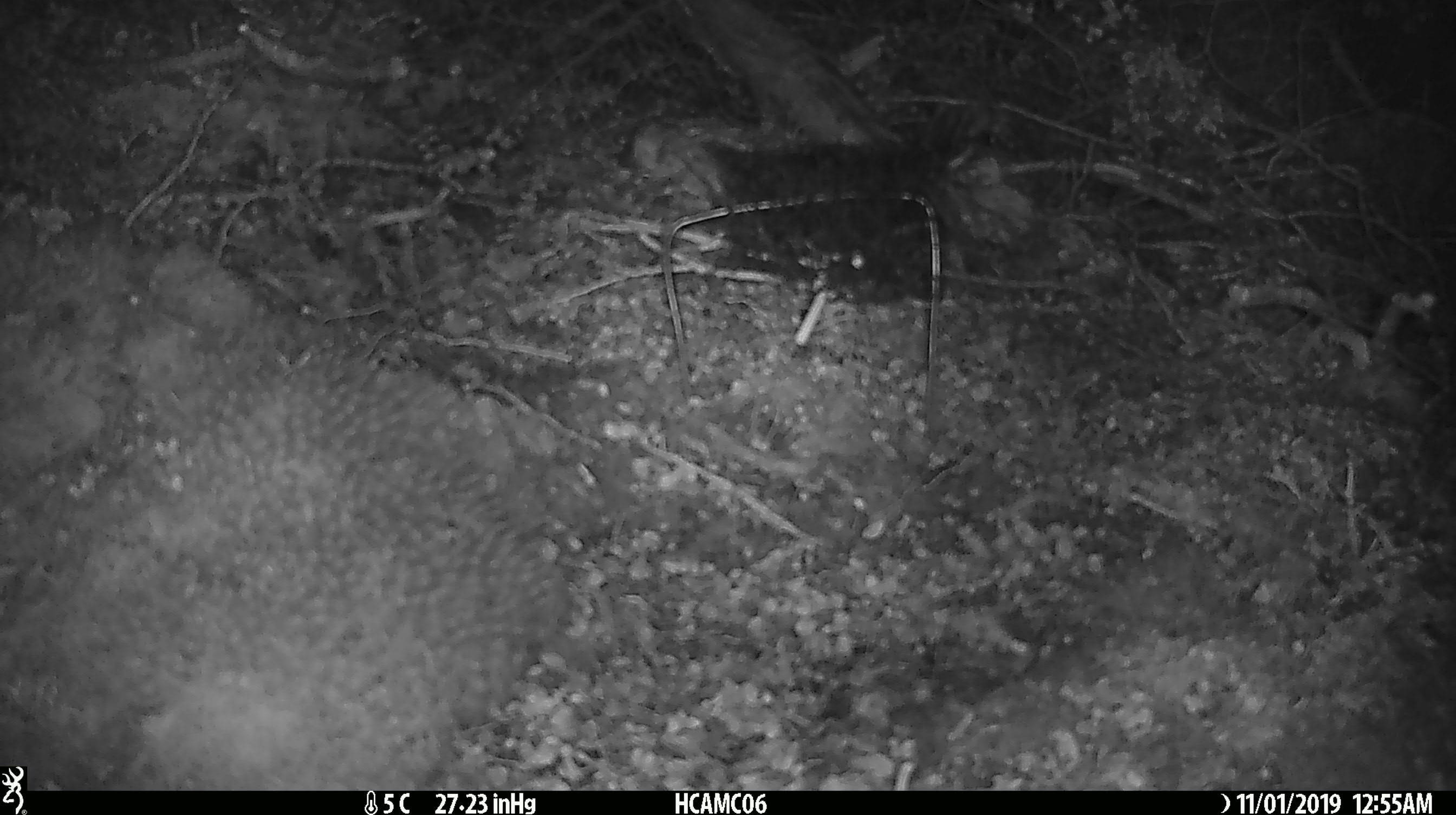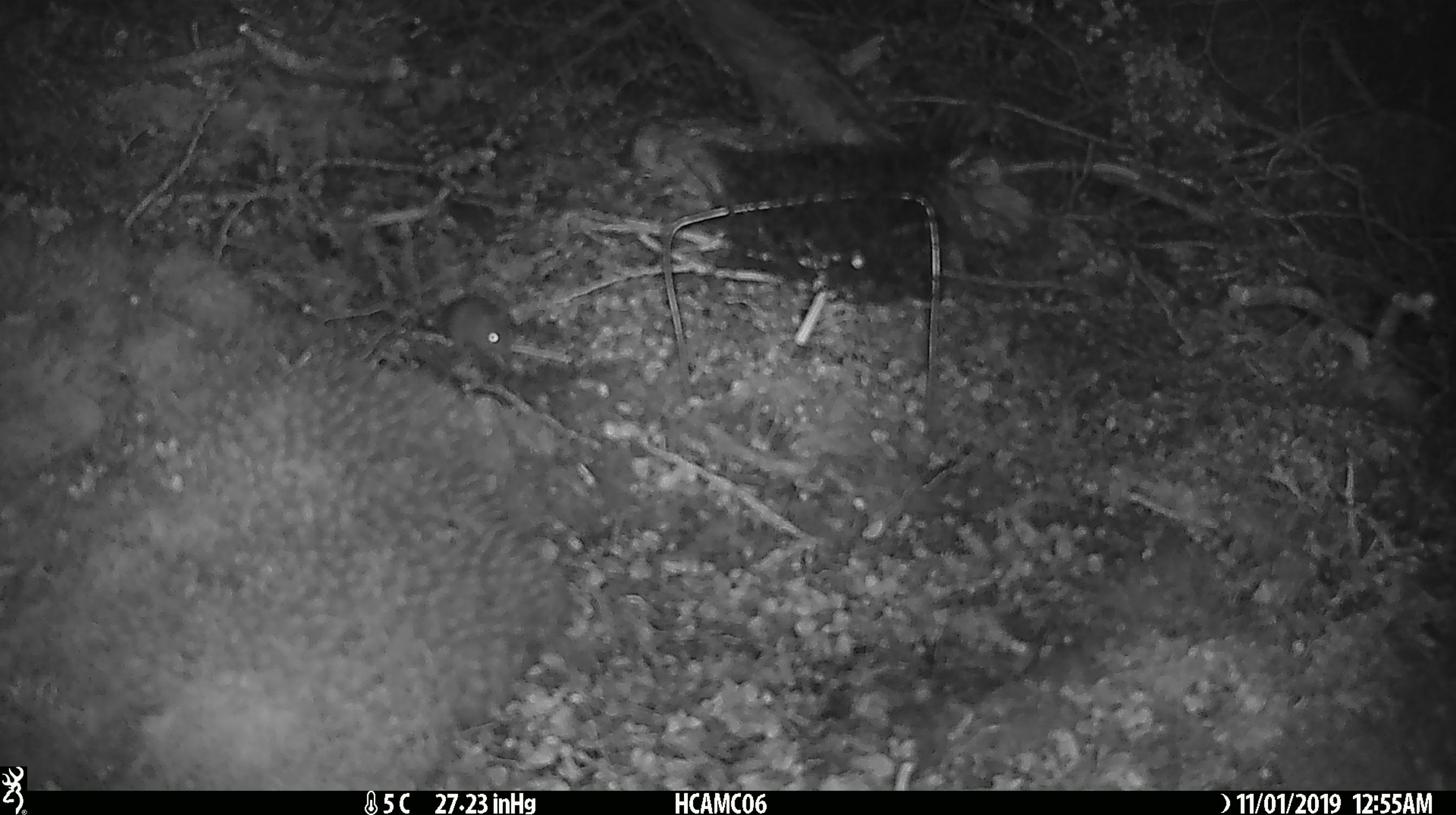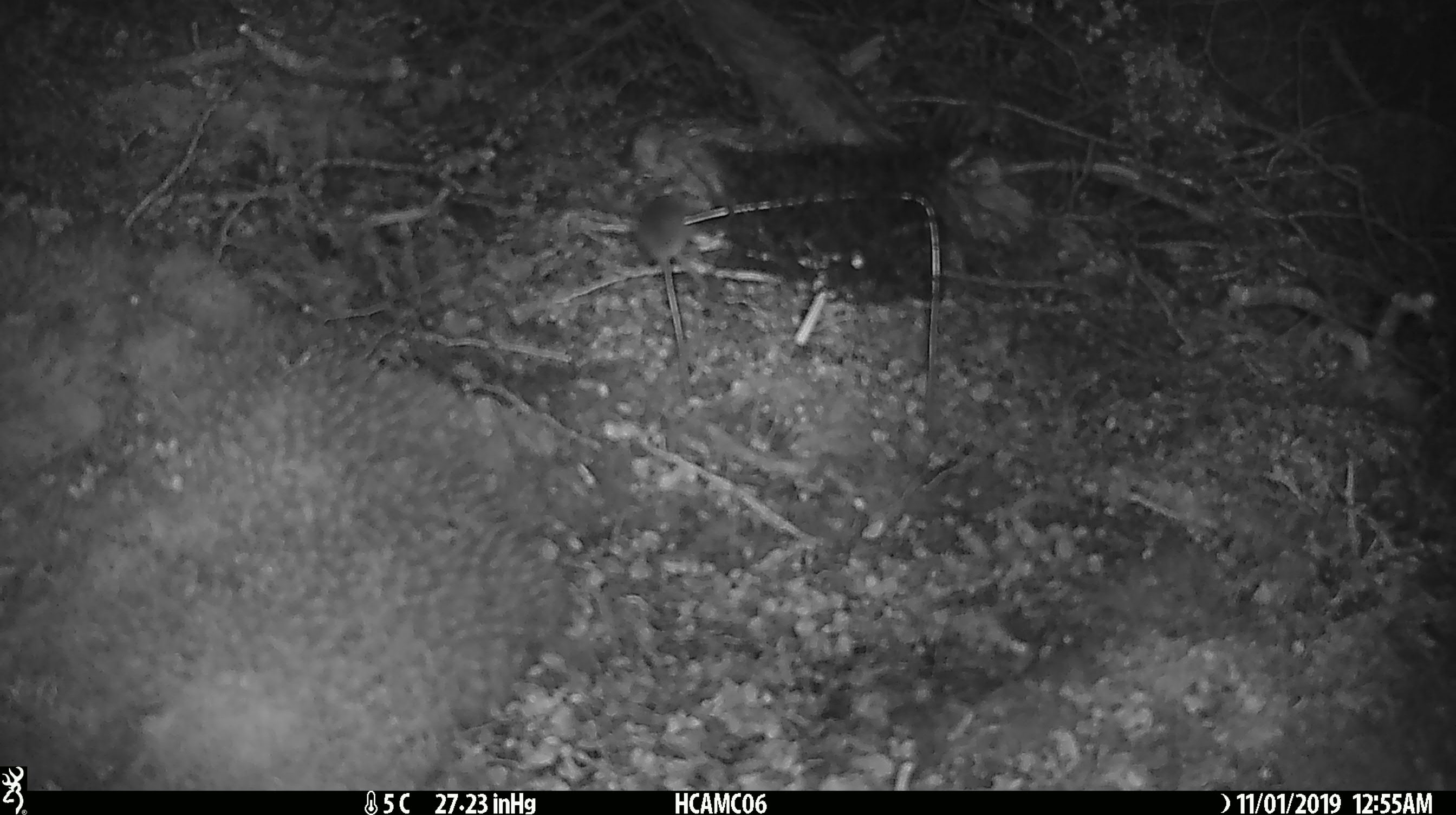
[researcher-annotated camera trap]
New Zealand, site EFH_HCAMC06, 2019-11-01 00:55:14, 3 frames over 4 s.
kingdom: Animalia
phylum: Chordata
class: Mammalia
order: Rodentia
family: Muridae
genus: Mus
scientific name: Mus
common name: mouse